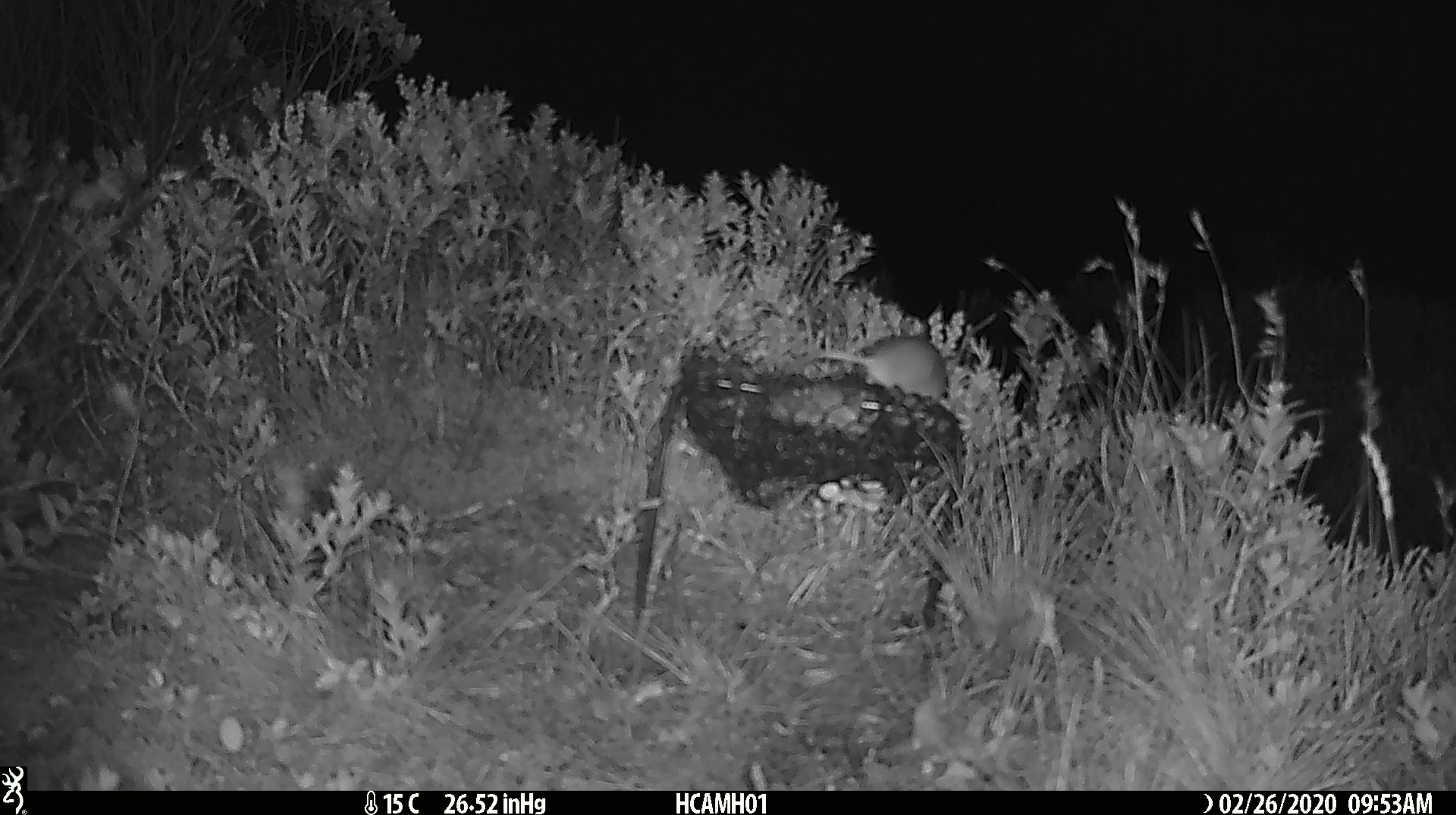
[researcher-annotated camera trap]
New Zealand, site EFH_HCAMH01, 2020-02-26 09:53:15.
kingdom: Animalia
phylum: Chordata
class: Mammalia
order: Rodentia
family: Muridae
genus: Mus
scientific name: Mus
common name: mouse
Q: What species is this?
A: Mouse (Mus).